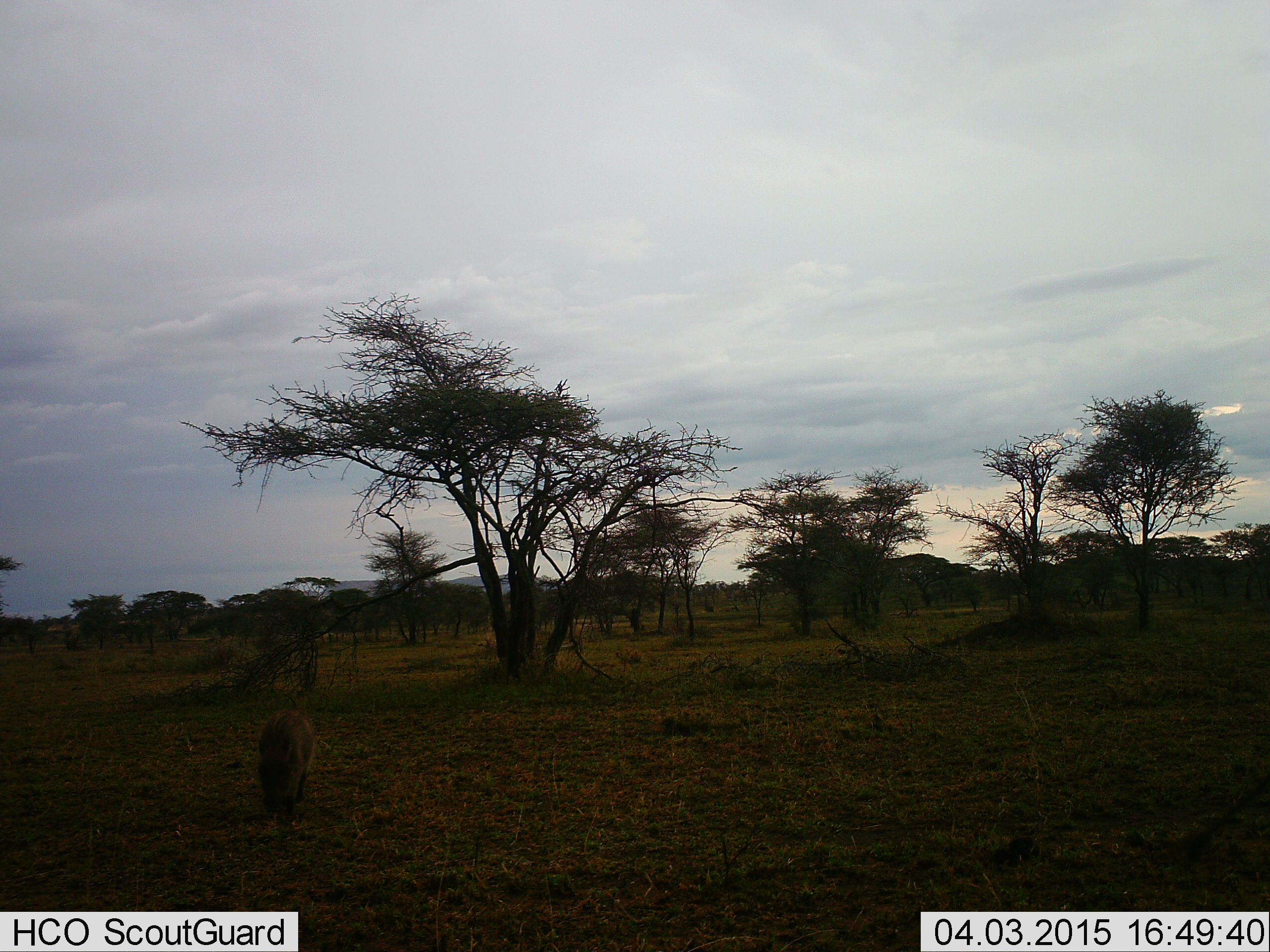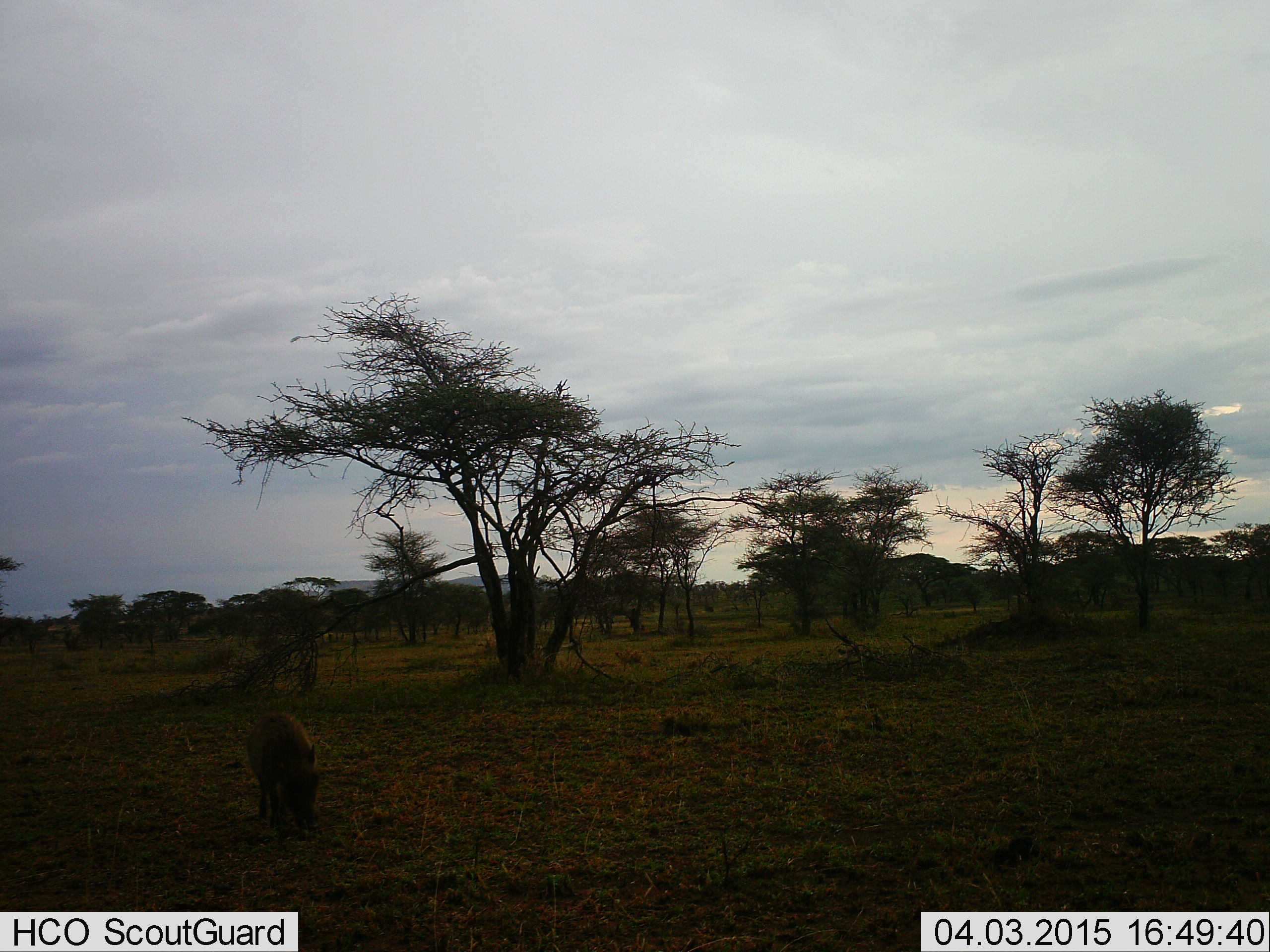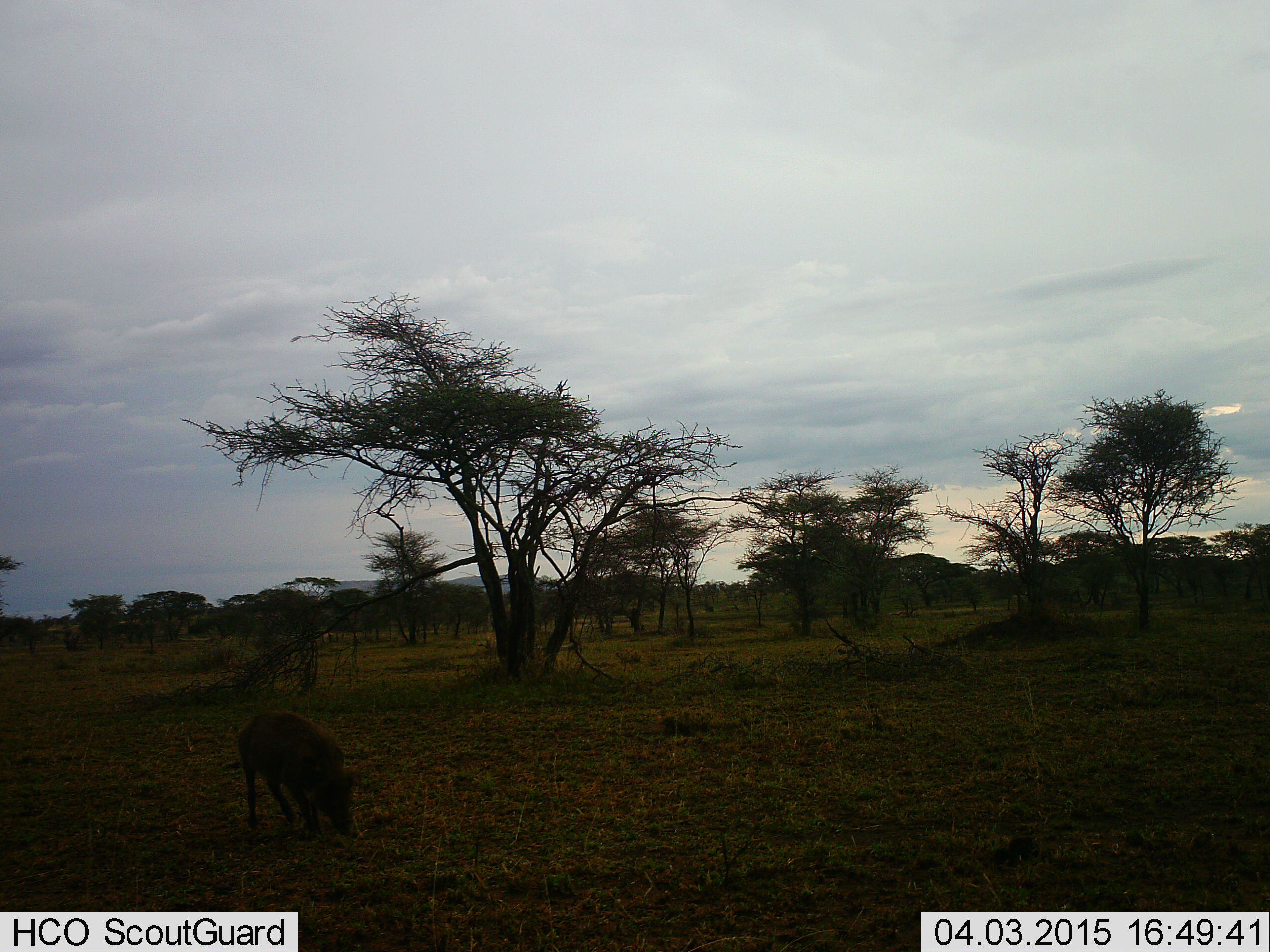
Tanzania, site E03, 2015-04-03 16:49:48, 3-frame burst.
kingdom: Animalia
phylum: Chordata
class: Mammalia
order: Artiodactyla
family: Suidae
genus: Phacochoerus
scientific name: Phacochoerus africanus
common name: warthog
Warthog (Phacochoerus africanus), count 1. Behavior (volunteer vote fractions): standing 20%, resting 0%, moving 40%, interacting 0%. Young present (vote fraction): 0%. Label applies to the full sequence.